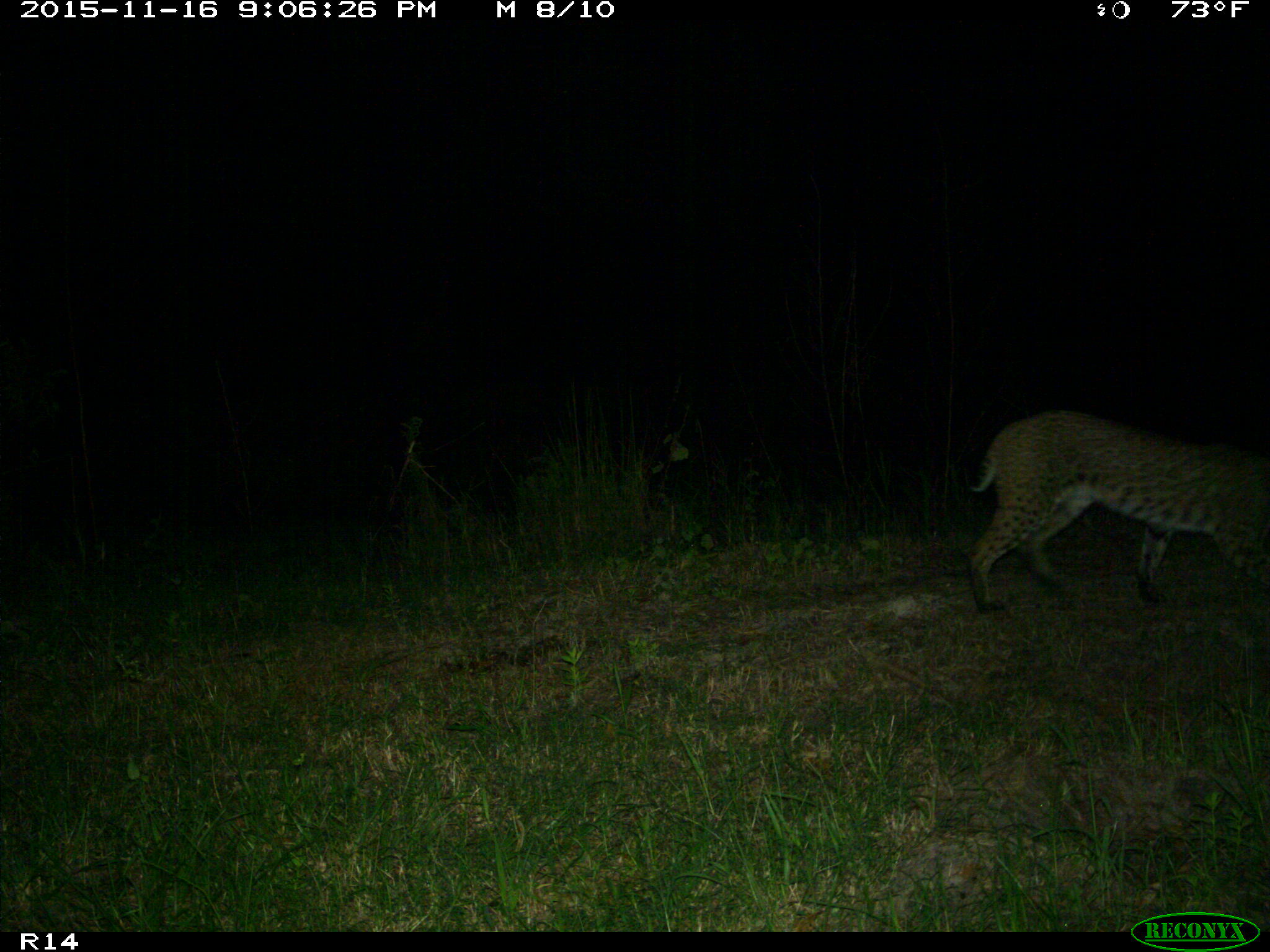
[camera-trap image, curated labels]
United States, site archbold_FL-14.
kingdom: Animalia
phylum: Chordata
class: Mammalia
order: Carnivora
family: Felidae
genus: Lynx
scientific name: Lynx rufus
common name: bobcat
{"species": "Lynx rufus (bobcat)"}